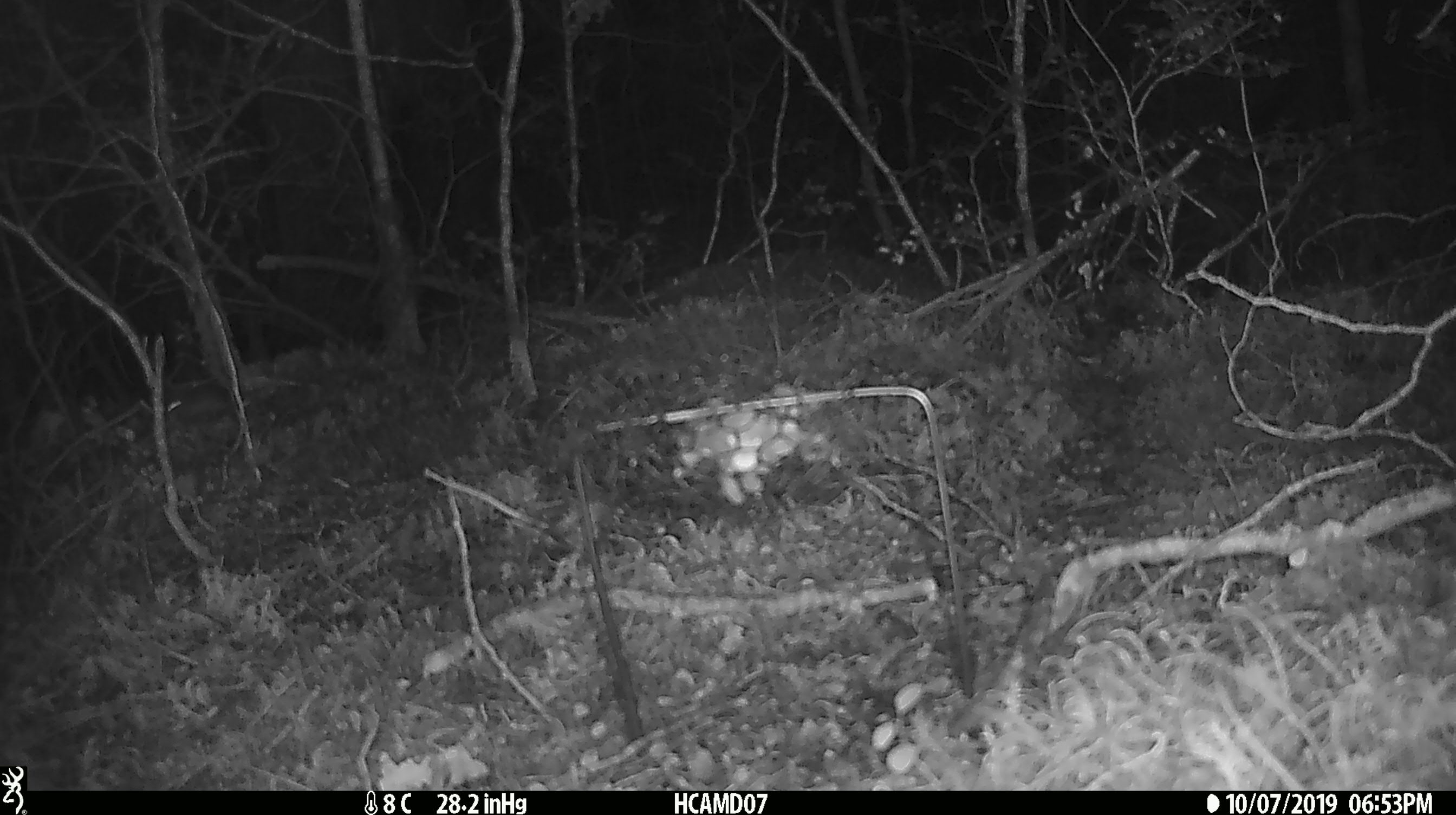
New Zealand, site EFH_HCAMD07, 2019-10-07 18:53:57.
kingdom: Animalia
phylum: Chordata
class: Mammalia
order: Rodentia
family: Muridae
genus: Mus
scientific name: Mus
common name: mouse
Mouse (Mus).